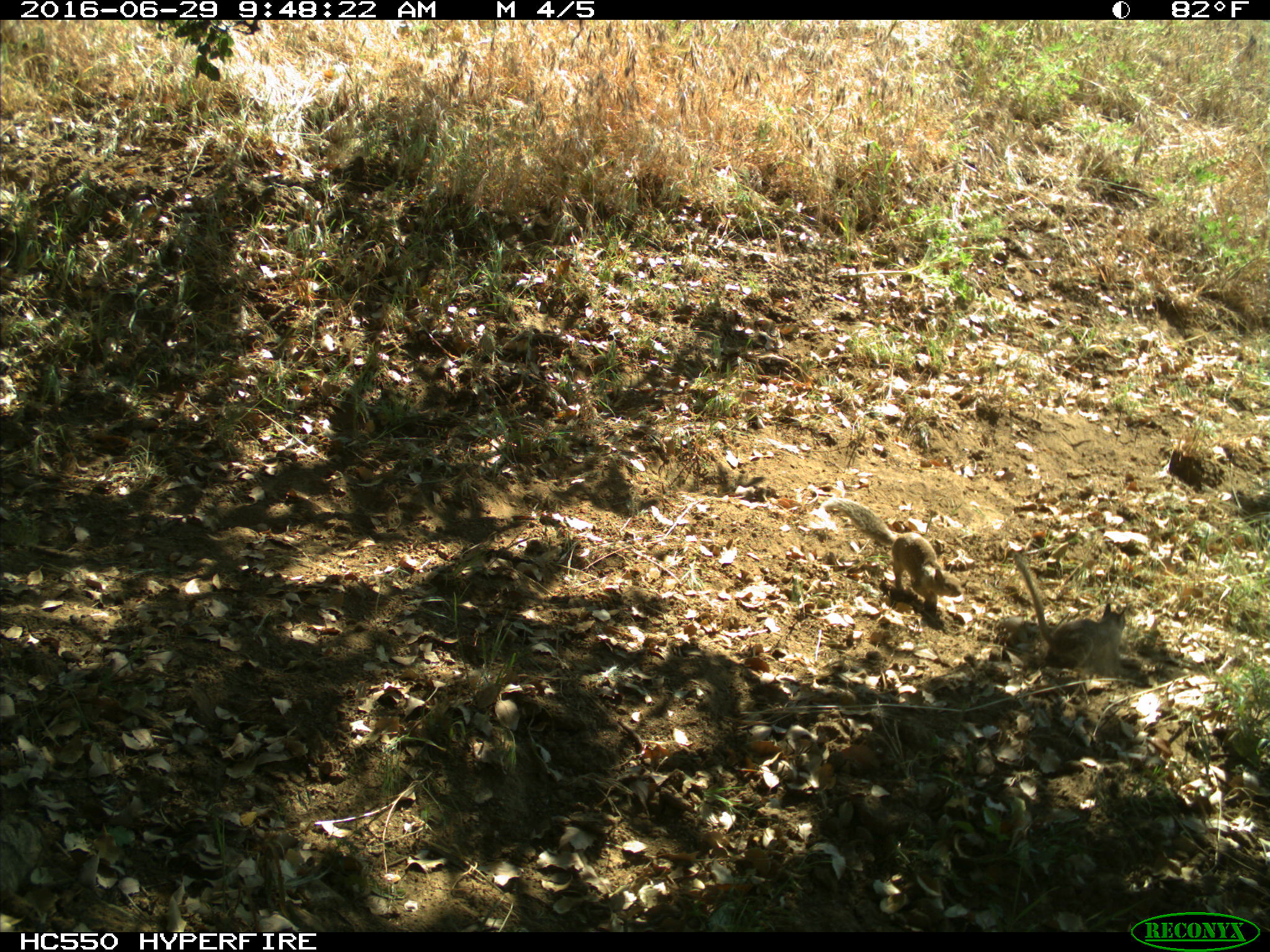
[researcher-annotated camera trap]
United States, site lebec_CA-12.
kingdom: Animalia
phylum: Chordata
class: Mammalia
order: Rodentia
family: Sciuridae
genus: Otospermophilus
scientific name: Otospermophilus beecheyi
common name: california ground squirrel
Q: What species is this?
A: Otospermophilus beecheyi (california ground squirrel).